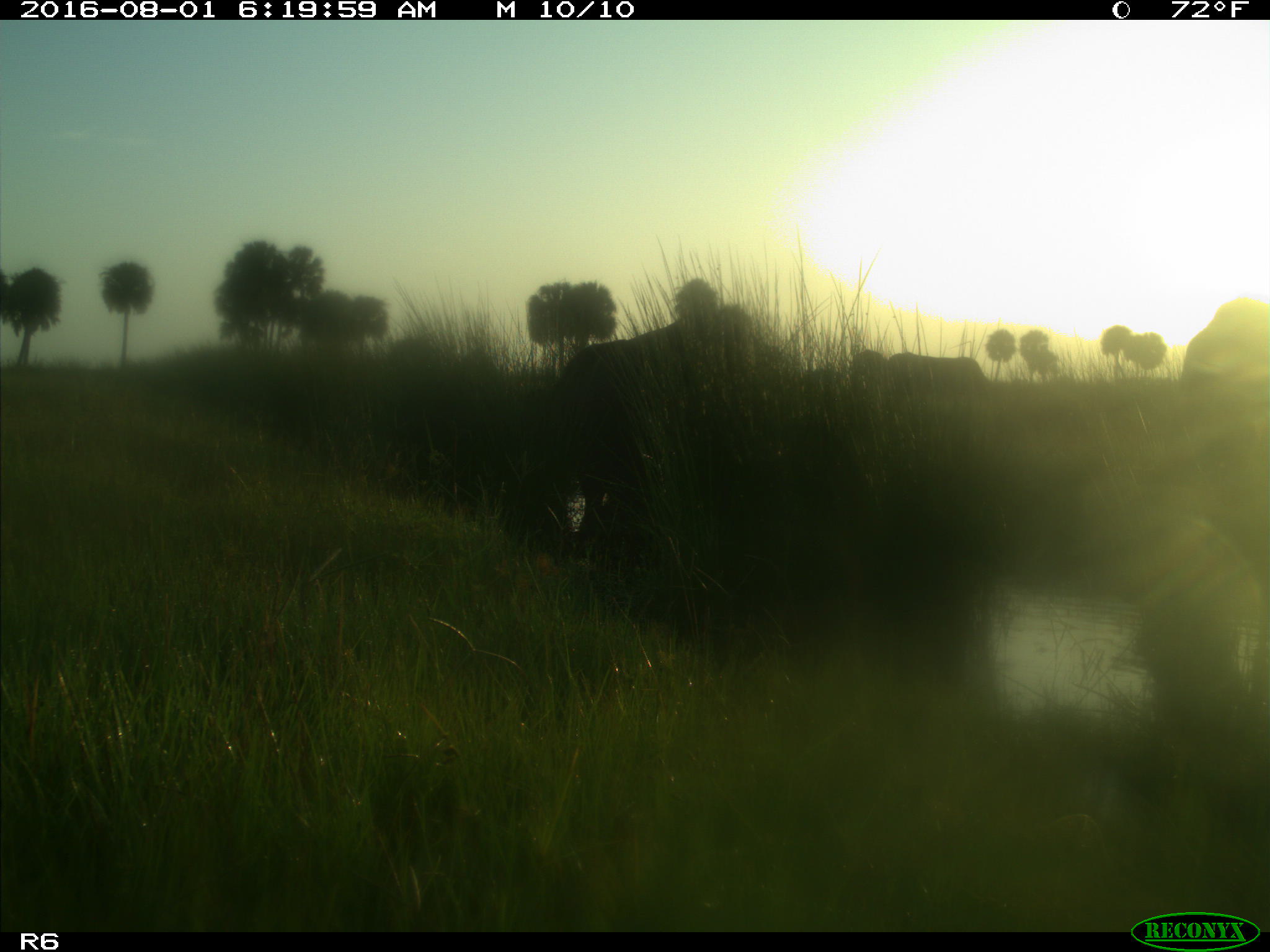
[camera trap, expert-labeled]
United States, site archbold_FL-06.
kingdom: Animalia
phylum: Chordata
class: Mammalia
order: Artiodactyla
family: Bovidae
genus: Bos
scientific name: Bos taurus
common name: domestic cow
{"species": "Bos taurus (domestic cow)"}